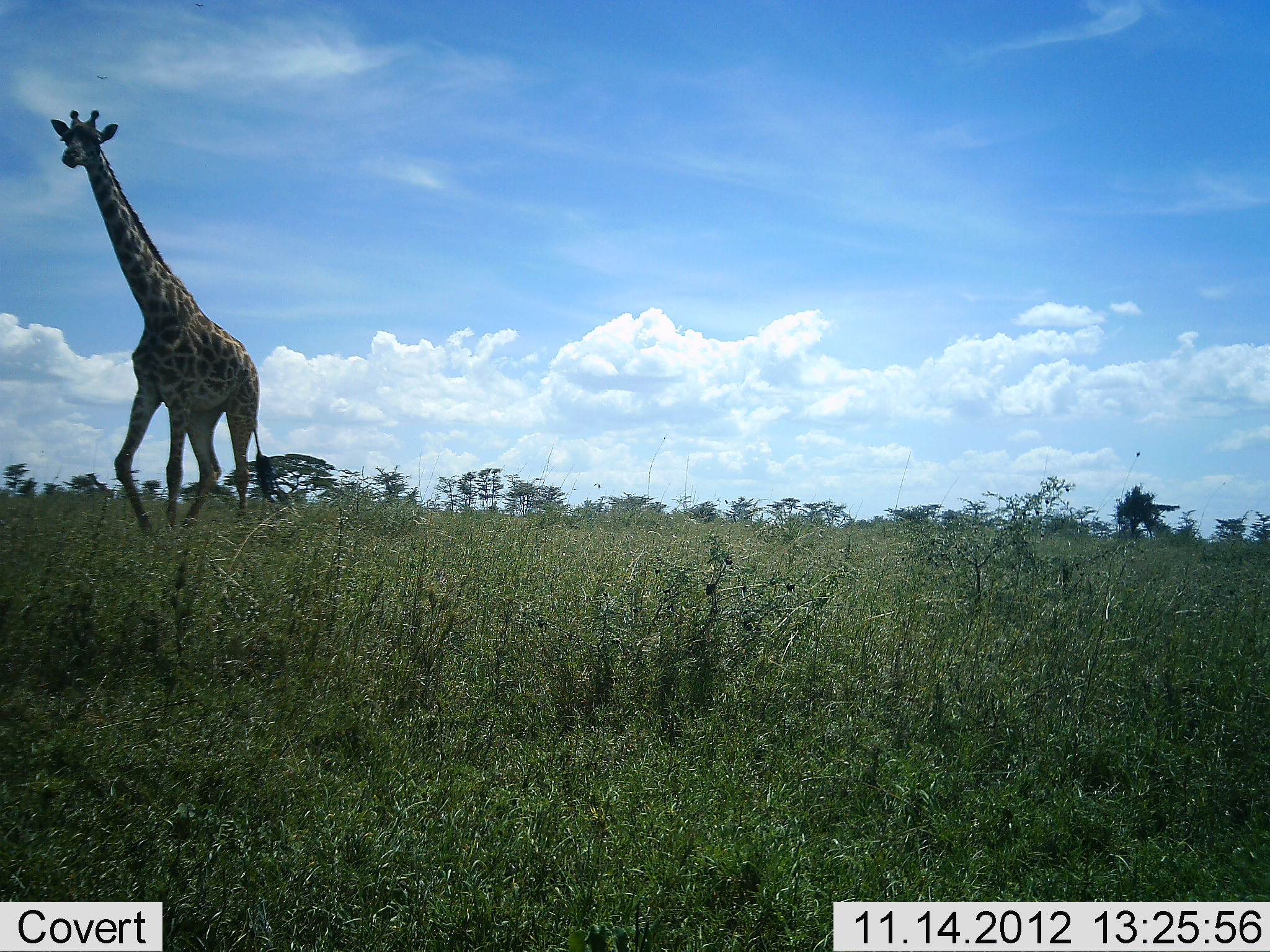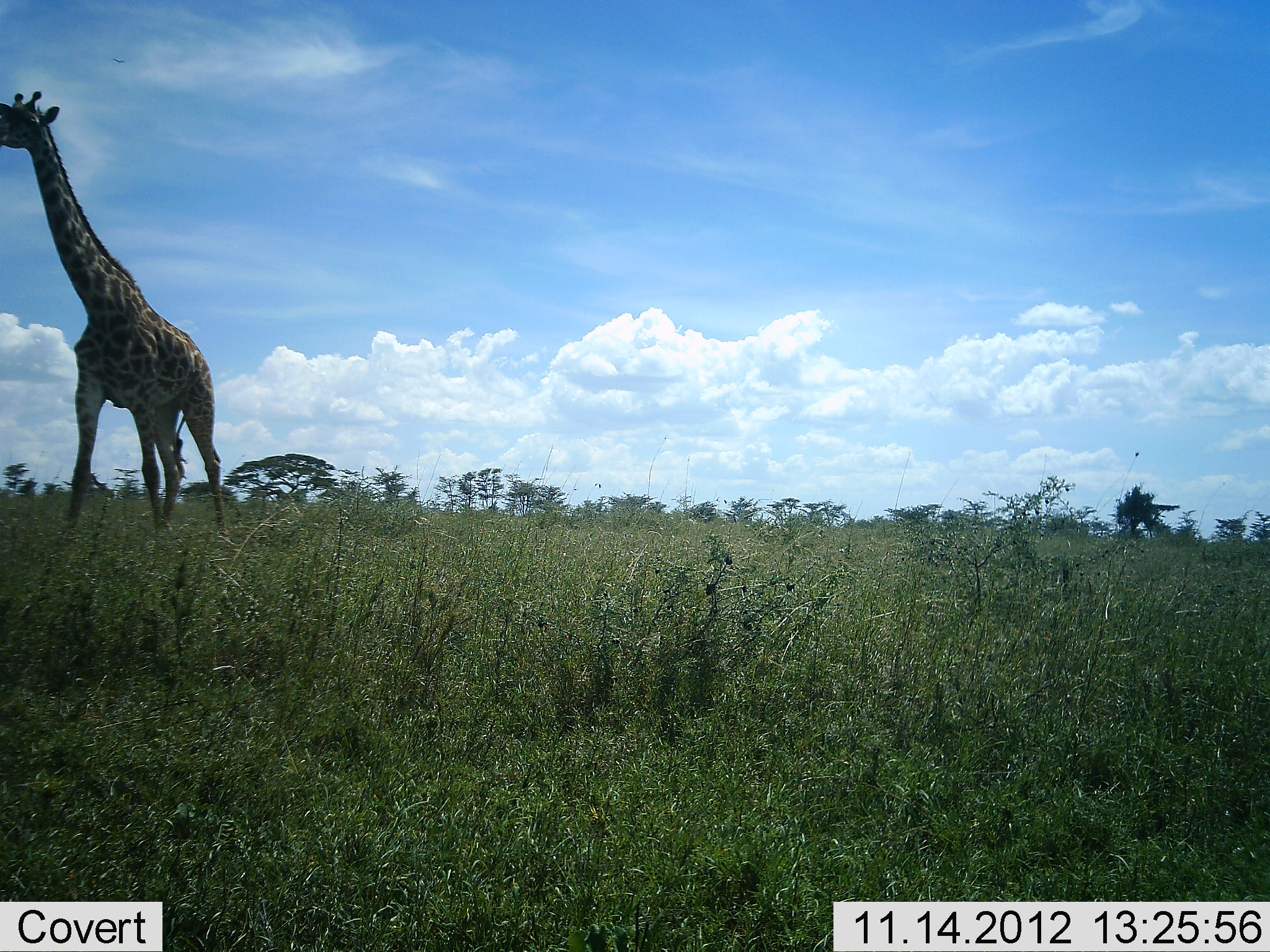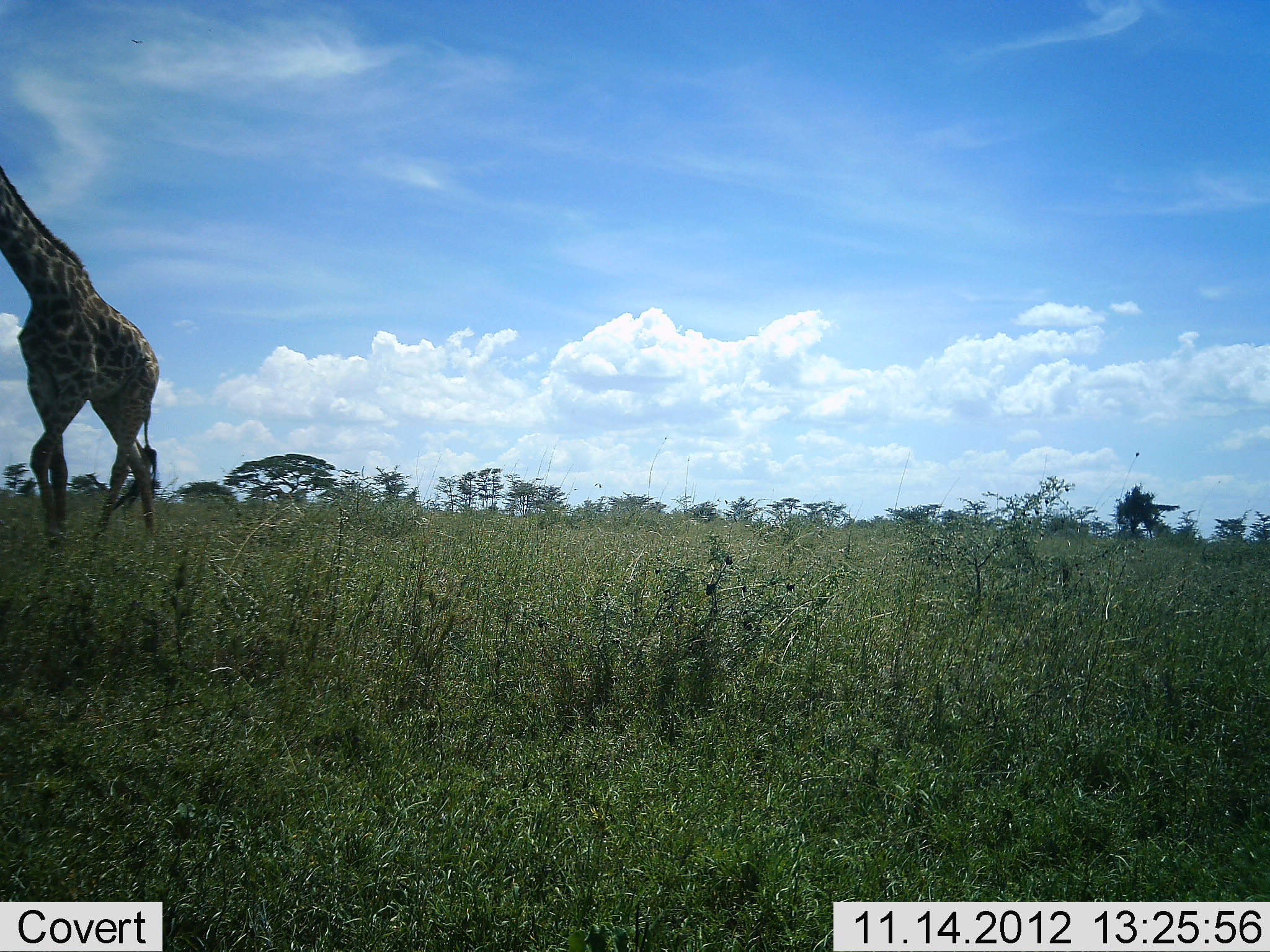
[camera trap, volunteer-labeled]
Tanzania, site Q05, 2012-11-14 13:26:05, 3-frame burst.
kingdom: Animalia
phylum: Chordata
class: Mammalia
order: Artiodactyla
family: Giraffidae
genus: Giraffa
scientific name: Giraffa camelopardalis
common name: giraffe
Giraffe (Giraffa camelopardalis), count 1. Behavior (volunteer vote fractions): standing 20%, resting 0%, moving 80%, interacting 0%. Young present (vote fraction): 10%. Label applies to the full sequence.